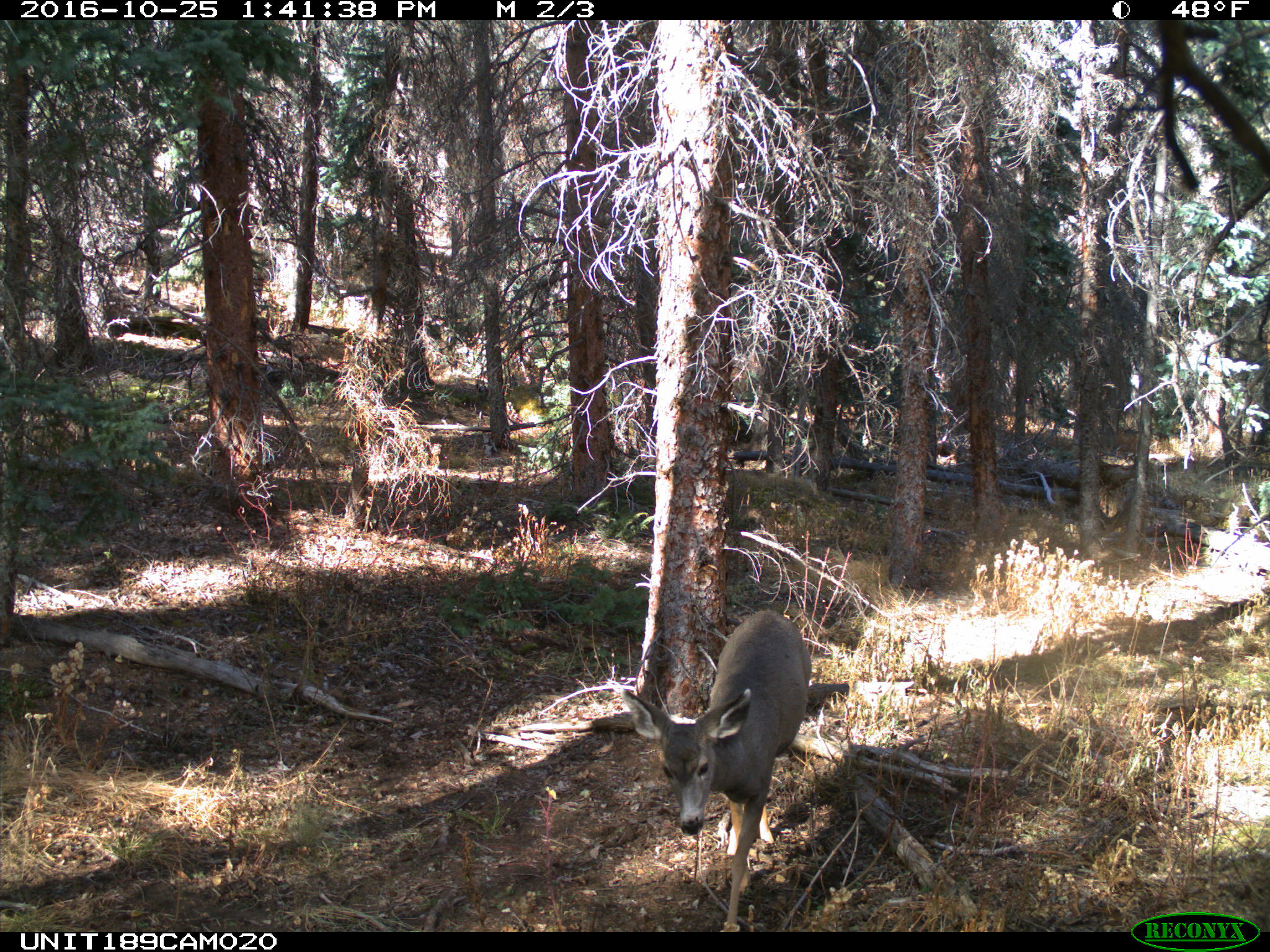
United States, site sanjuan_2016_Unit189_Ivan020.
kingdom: Animalia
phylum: Chordata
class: Mammalia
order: Artiodactyla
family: Cervidae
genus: Odocoileus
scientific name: Odocoileus hemionus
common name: mule deer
Odocoileus hemionus (mule deer).